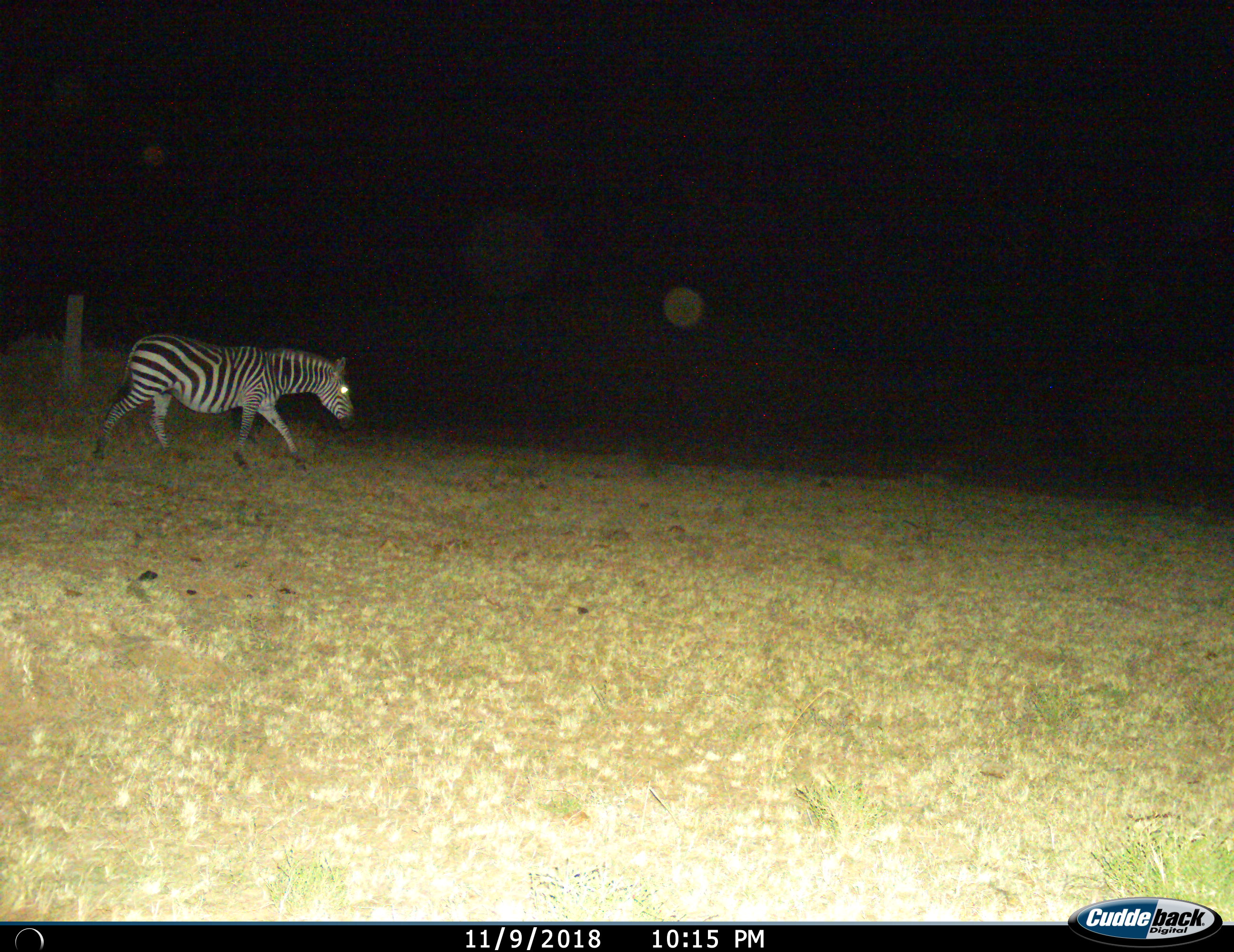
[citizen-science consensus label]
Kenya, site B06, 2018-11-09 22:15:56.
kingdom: Animalia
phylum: Chordata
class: Mammalia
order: Perissodactyla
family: Equidae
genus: Equus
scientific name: Equus quagga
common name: plains zebra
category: zebra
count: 1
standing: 10%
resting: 0%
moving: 80%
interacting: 0%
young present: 0%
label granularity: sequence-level